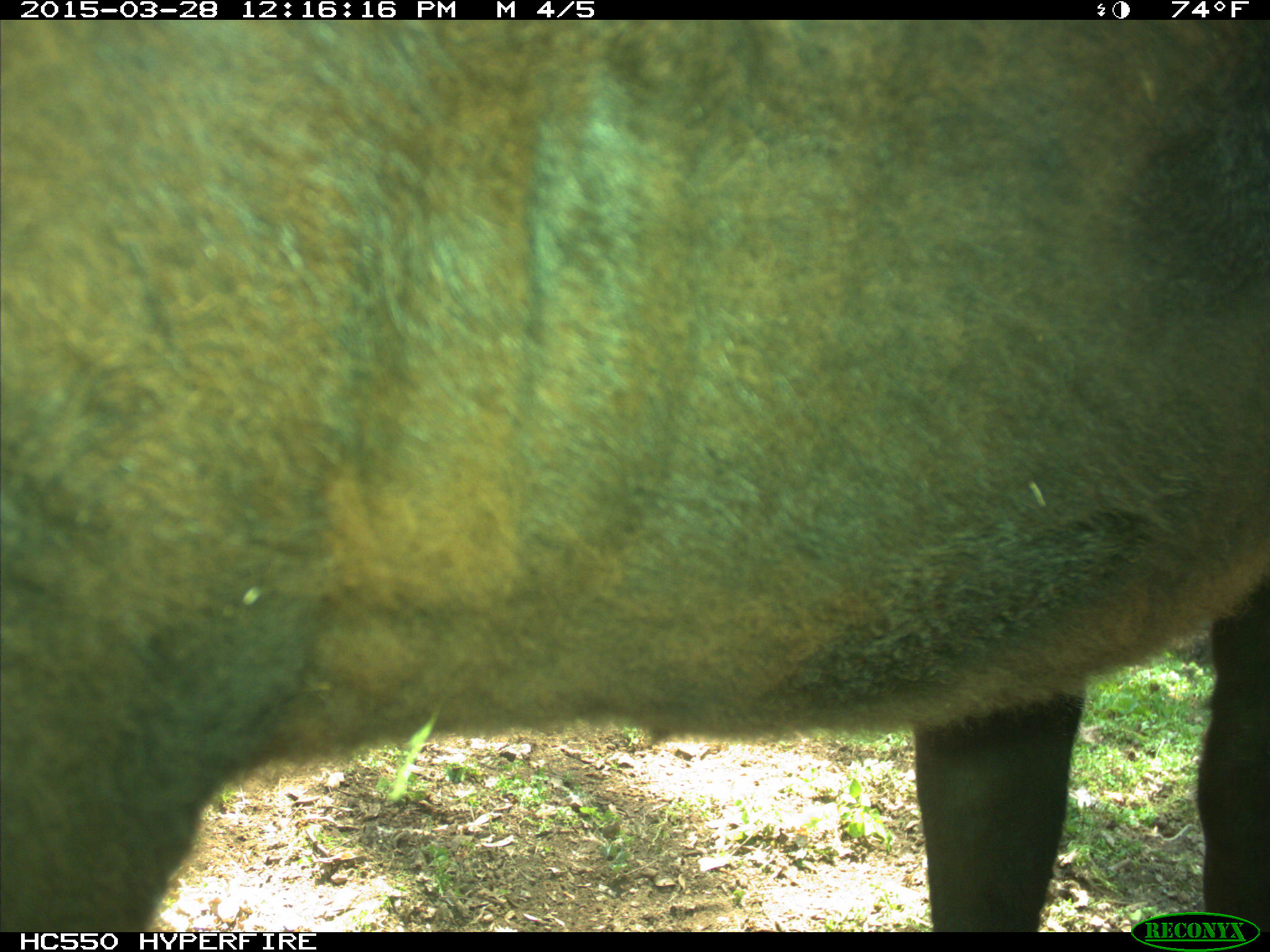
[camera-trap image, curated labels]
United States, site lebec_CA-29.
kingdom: Animalia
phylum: Chordata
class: Mammalia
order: Artiodactyla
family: Bovidae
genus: Bos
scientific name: Bos taurus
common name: domestic cow